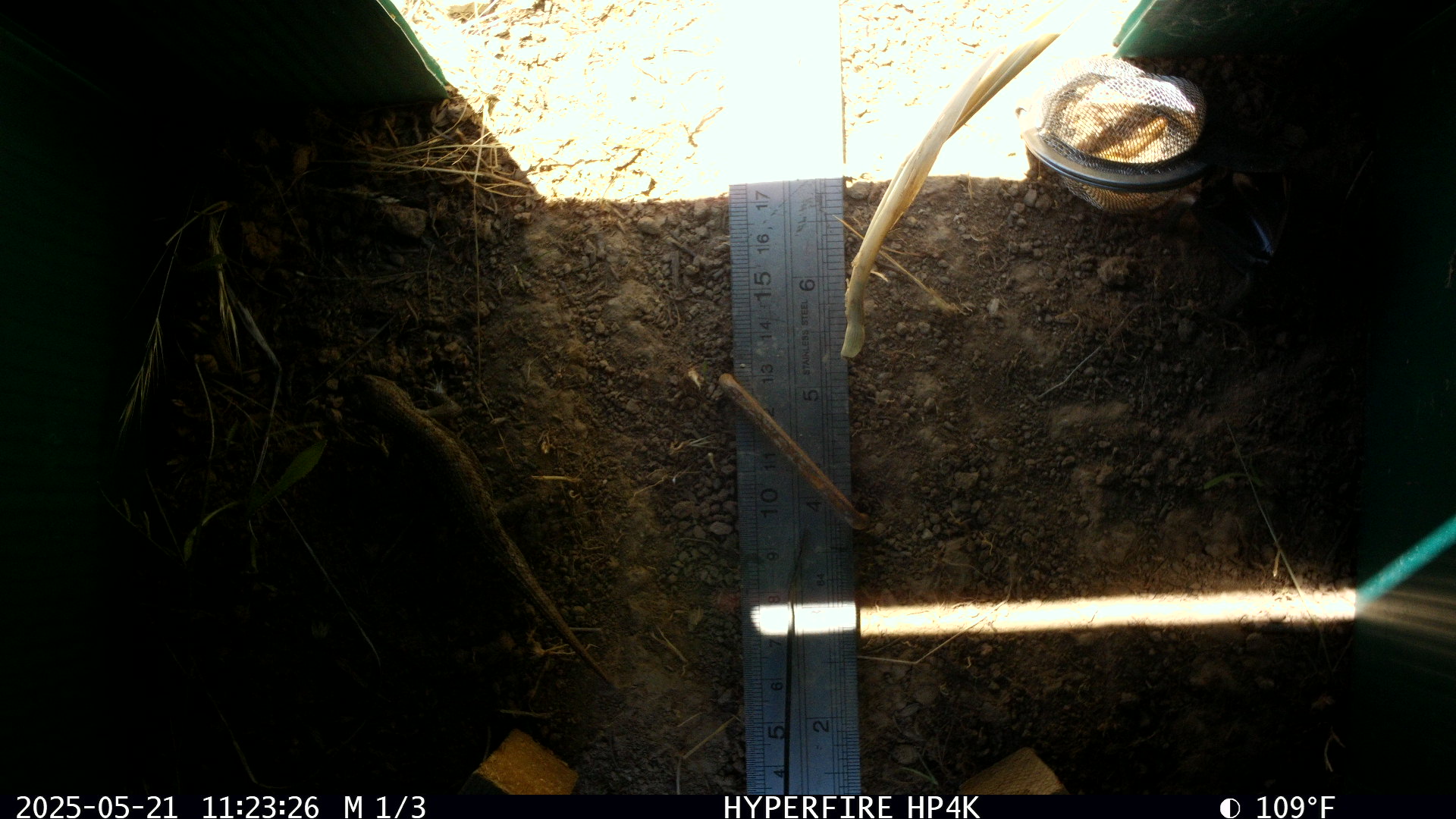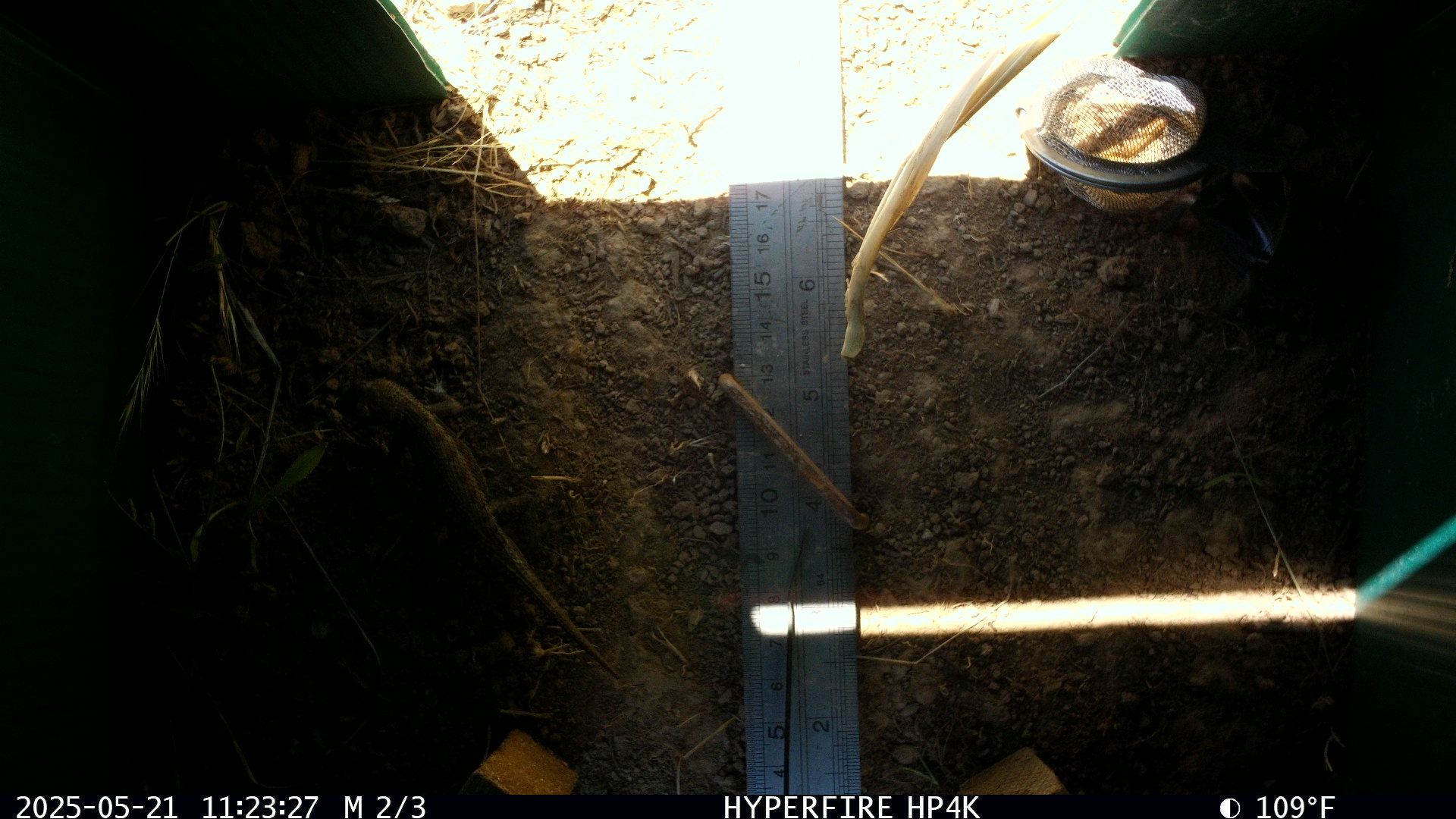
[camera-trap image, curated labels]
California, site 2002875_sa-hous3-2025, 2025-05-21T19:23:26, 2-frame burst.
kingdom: Animalia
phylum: Chordata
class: Reptilia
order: Squamata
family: Phrynosomatidae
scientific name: Phrynosomatidae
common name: north american spiny lizards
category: sceloporus/uta species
Sceloporus/uta species (north american spiny lizards) (Phrynosomatidae).